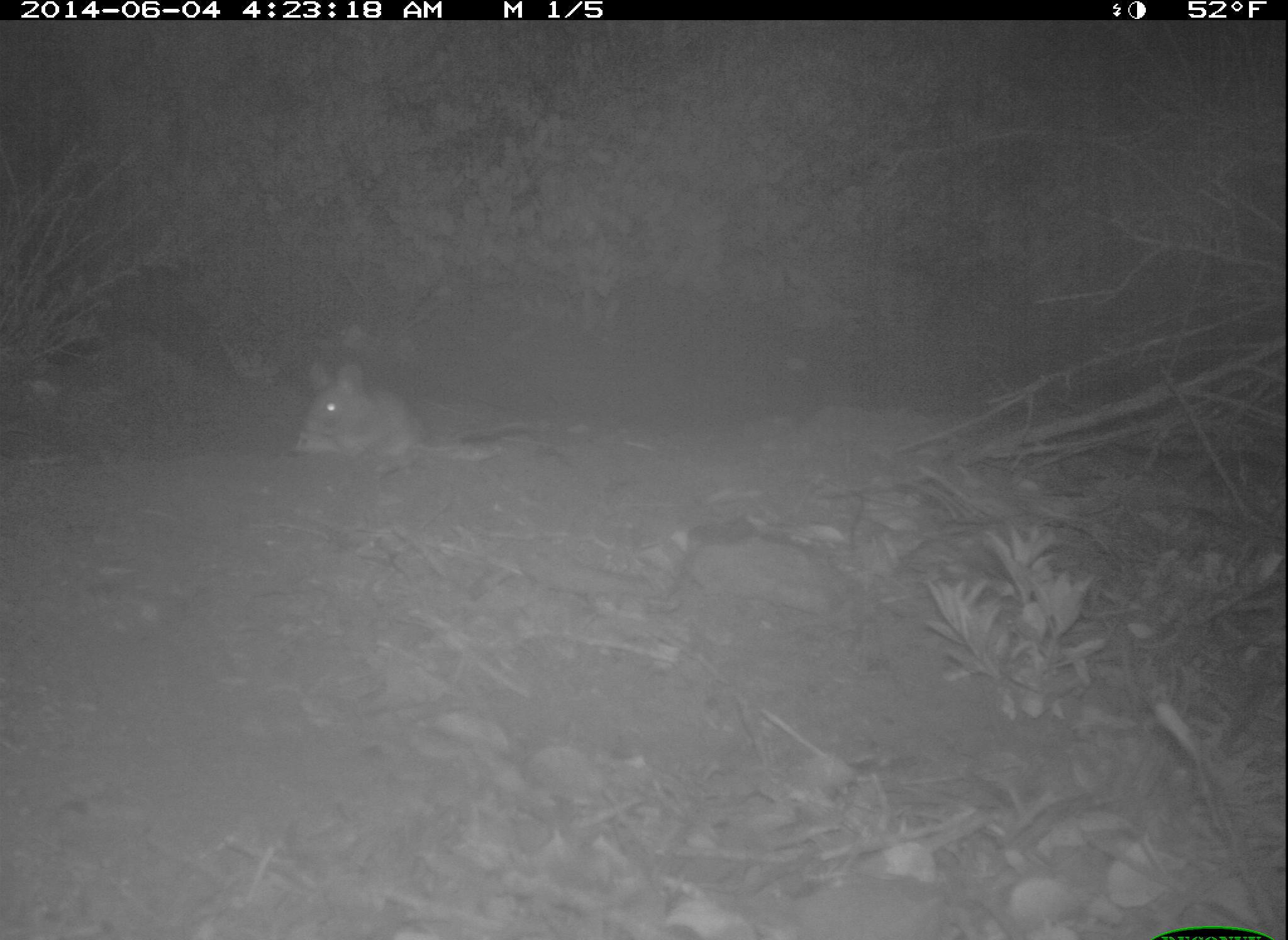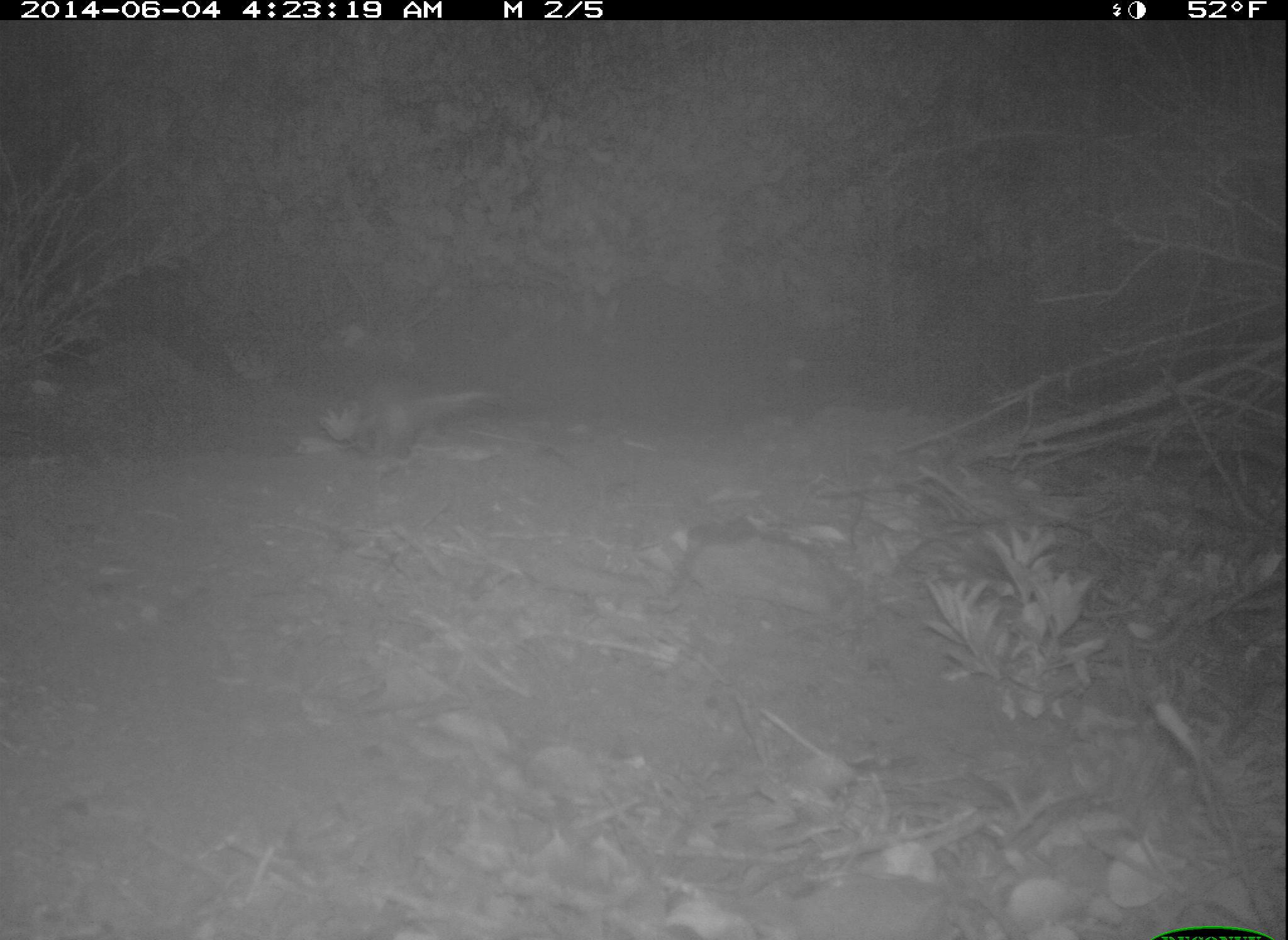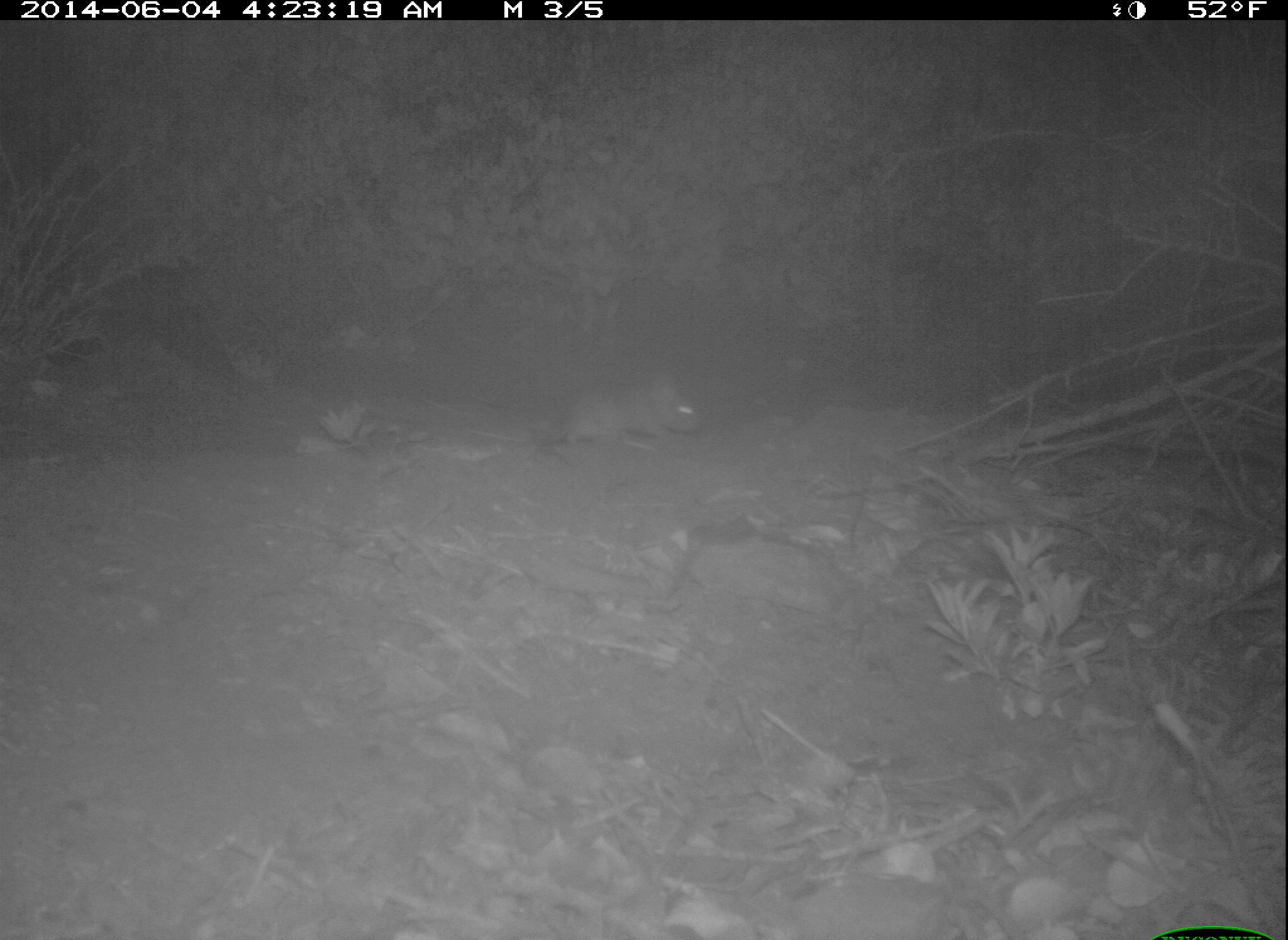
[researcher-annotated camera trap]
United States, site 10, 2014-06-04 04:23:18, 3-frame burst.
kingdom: Animalia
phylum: Chordata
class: Mammalia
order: Rodentia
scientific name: Rodentia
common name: rodent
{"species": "rodent (Rodentia)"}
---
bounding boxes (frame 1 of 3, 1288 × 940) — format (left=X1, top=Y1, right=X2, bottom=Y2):
rodent: (left=302, top=362, right=542, bottom=476)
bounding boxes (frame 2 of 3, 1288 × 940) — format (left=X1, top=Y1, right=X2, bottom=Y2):
rodent: (left=358, top=388, right=497, bottom=453)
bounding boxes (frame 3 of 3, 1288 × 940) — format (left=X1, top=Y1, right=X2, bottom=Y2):
rodent: (left=466, top=371, right=703, bottom=451)